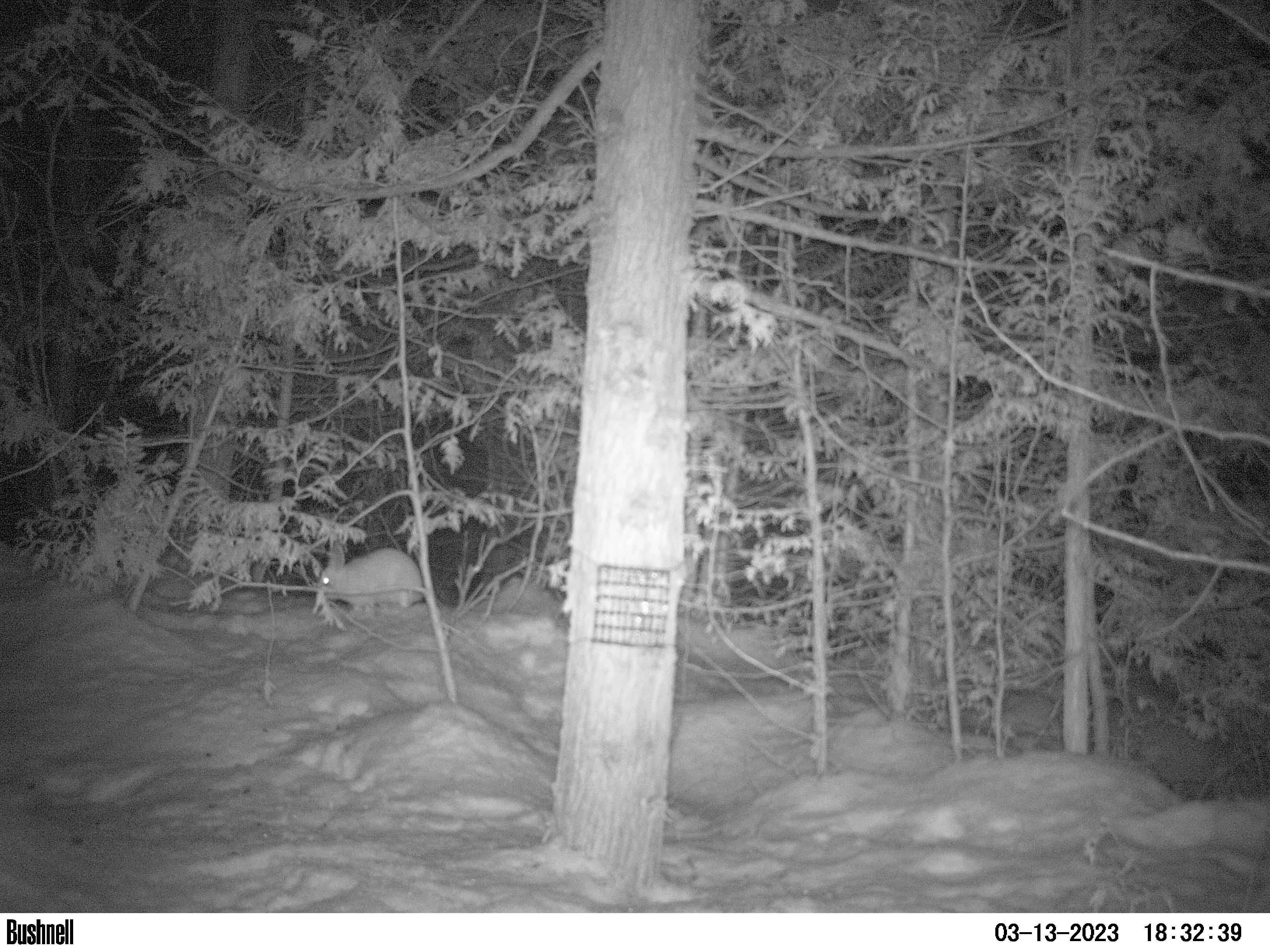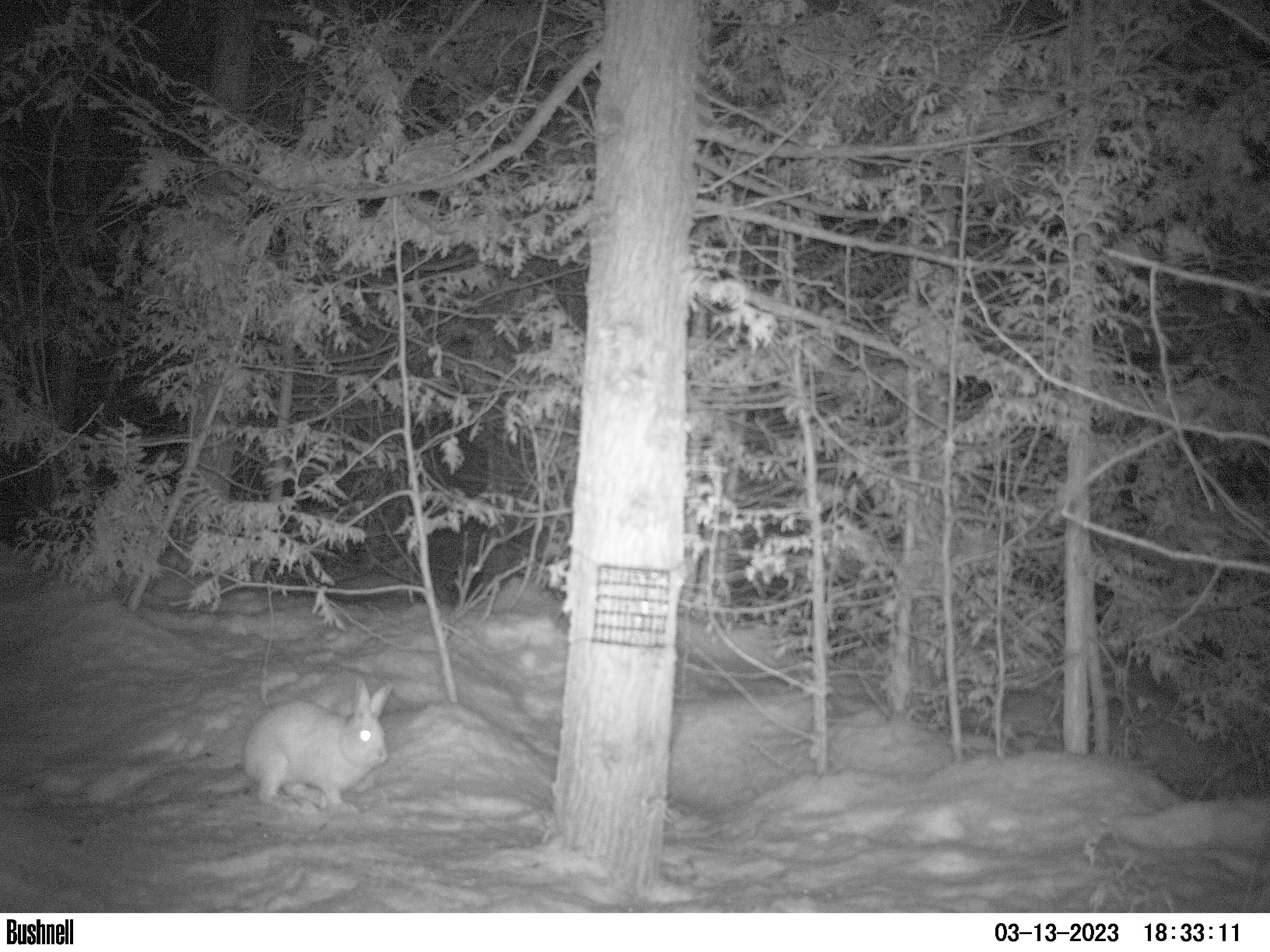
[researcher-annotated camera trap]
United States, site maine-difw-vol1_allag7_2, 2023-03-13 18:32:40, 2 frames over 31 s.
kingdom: Animalia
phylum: Chordata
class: Mammalia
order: Lagomorpha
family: Leporidae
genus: Lepus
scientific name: Lepus americanus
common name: snowshoe hare